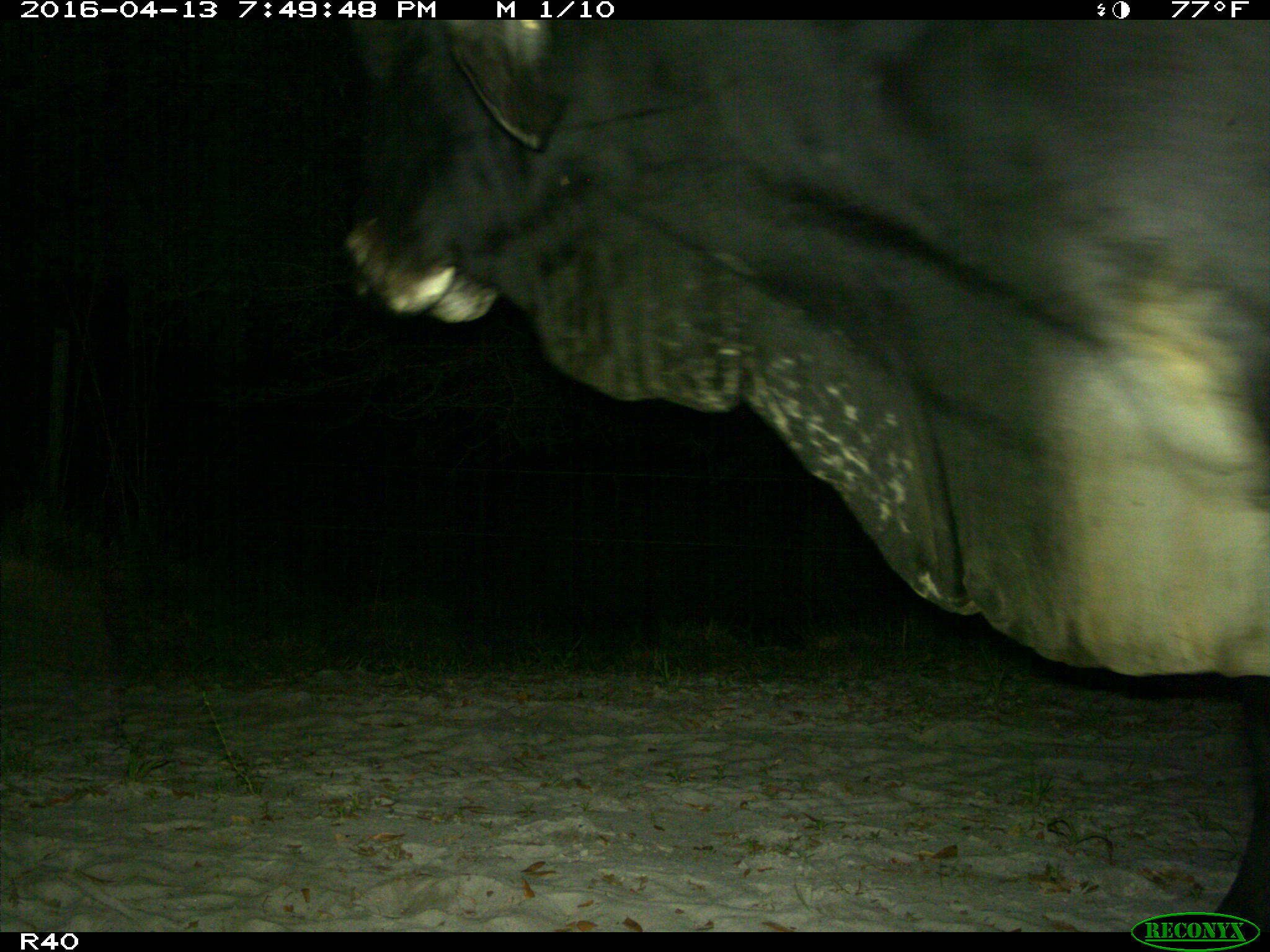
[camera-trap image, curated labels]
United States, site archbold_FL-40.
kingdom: Animalia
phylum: Chordata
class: Mammalia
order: Artiodactyla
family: Bovidae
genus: Bos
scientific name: Bos taurus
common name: domestic cow